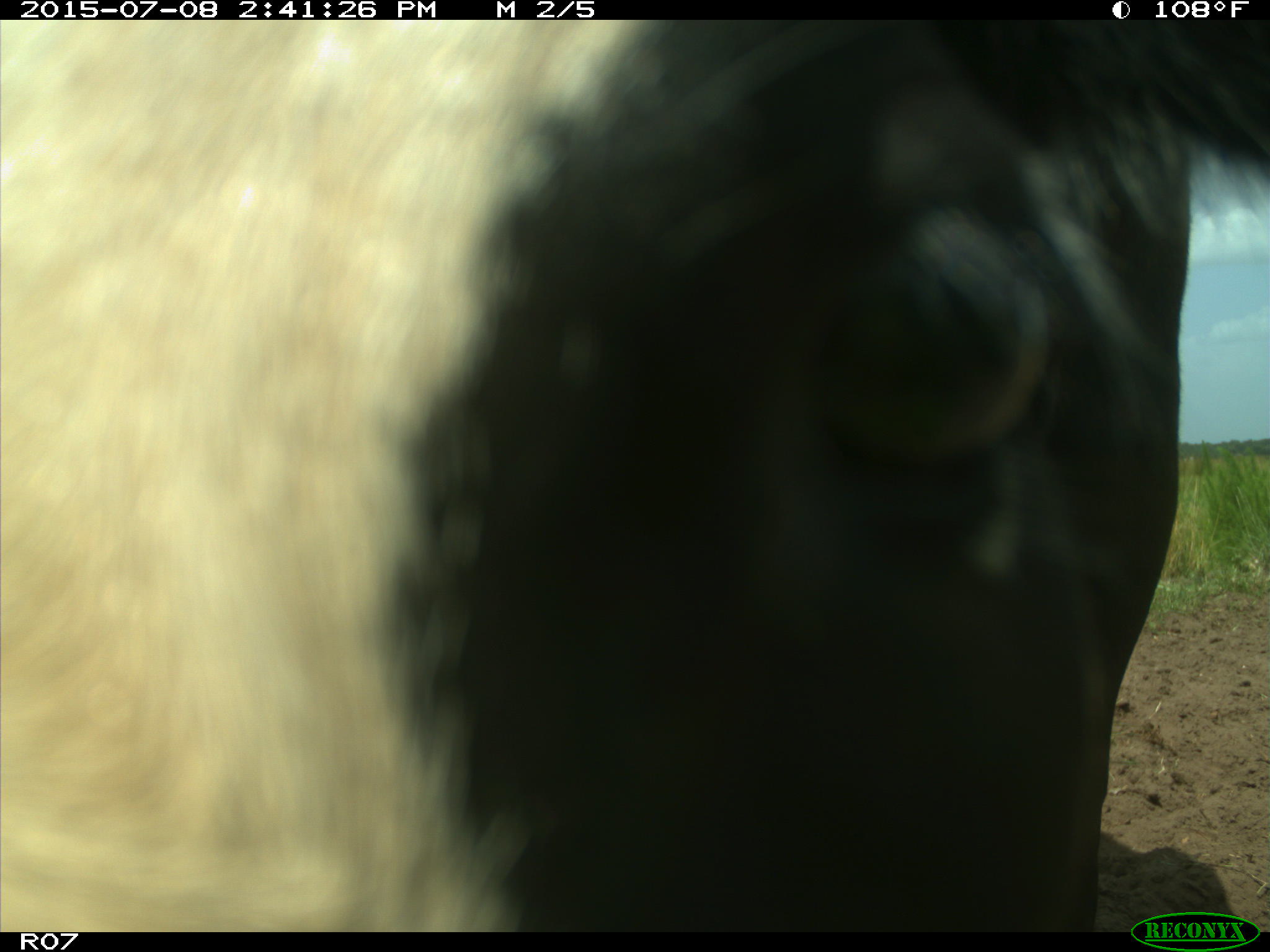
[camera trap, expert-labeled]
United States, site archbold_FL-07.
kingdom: Animalia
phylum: Chordata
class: Mammalia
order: Artiodactyla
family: Bovidae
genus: Bos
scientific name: Bos taurus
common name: domestic cow